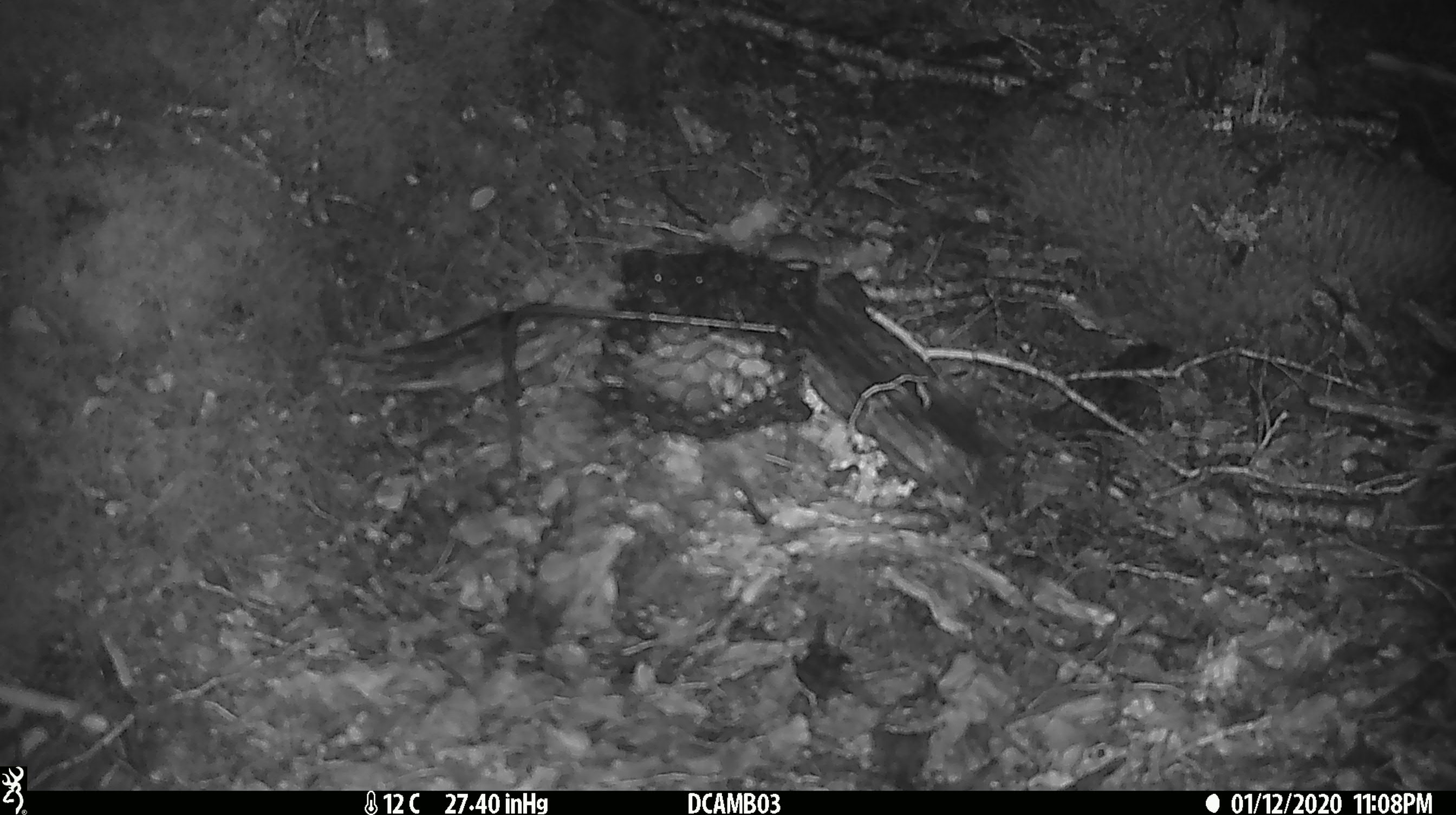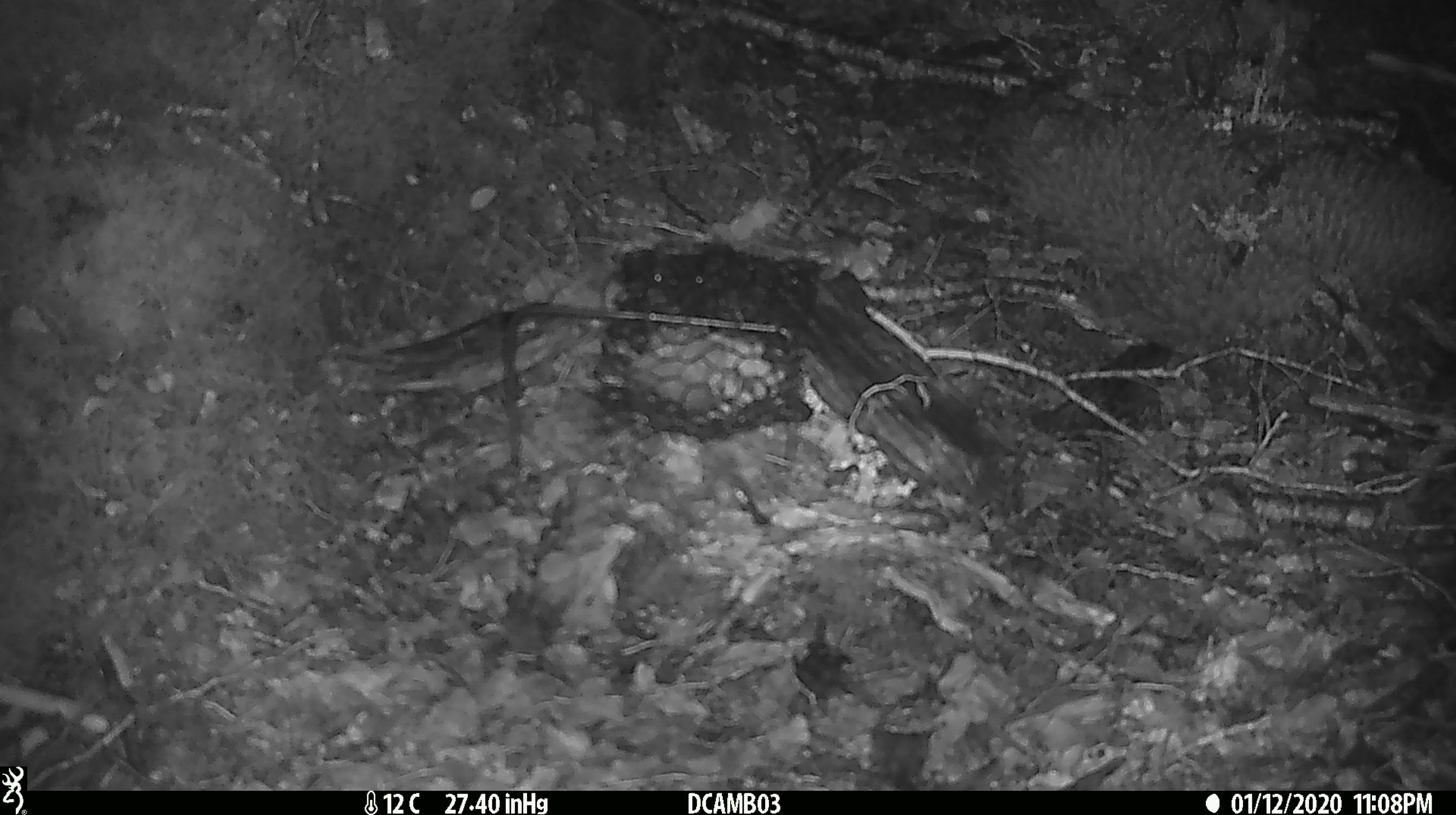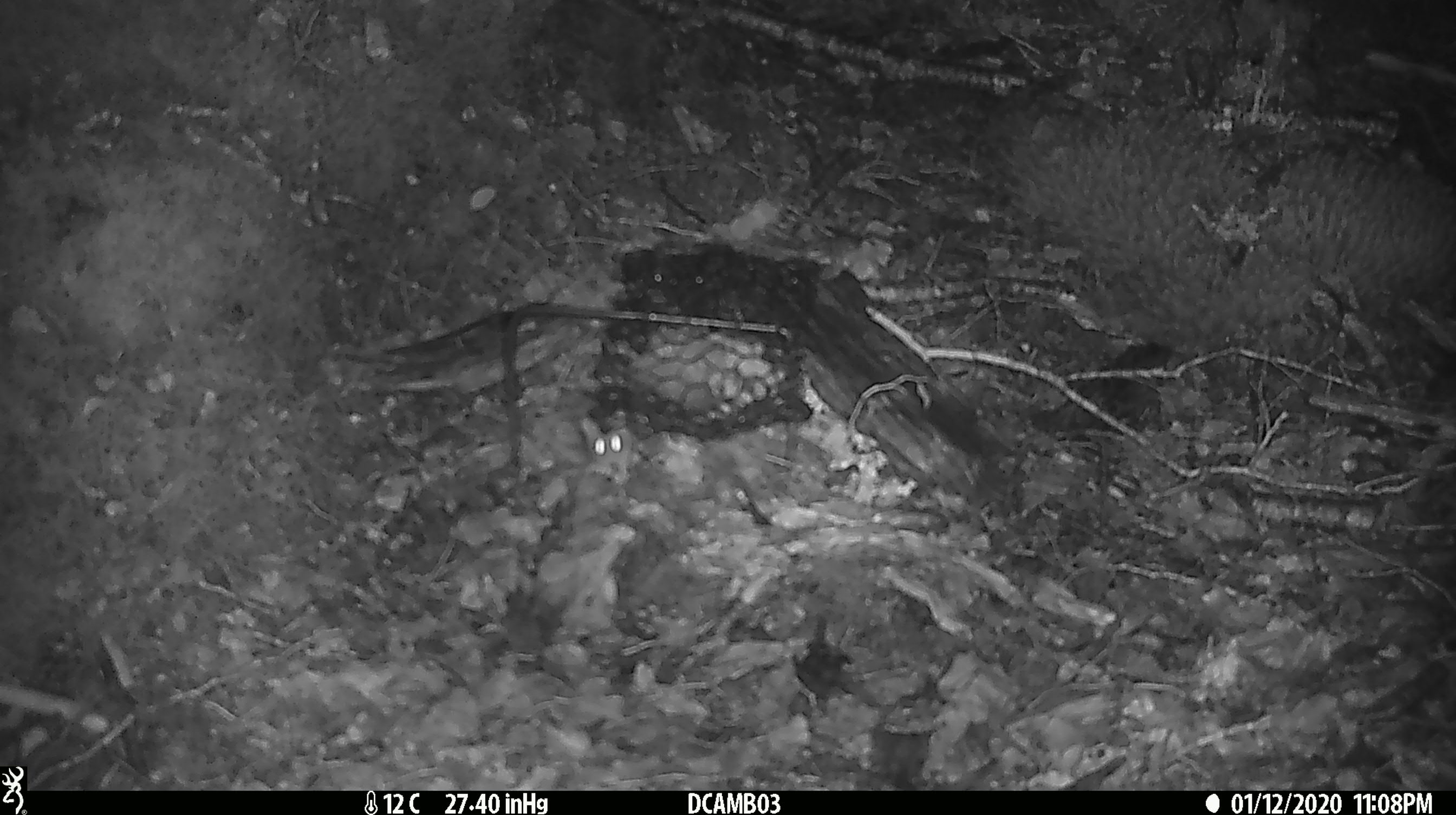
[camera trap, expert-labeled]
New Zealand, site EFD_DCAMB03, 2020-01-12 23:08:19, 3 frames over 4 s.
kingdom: Animalia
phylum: Chordata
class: Mammalia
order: Rodentia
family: Muridae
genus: Mus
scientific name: Mus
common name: mouse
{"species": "mouse (Mus)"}